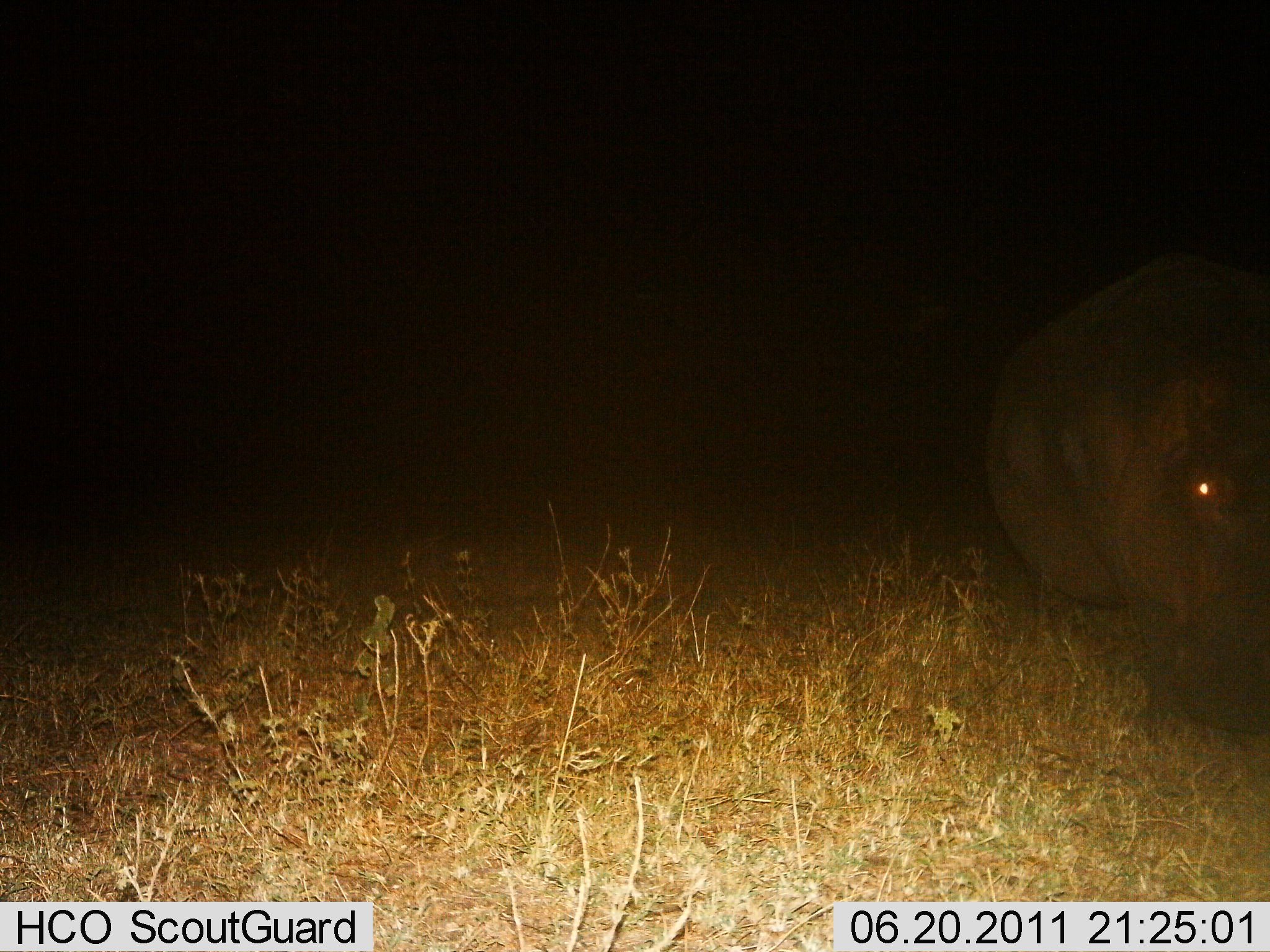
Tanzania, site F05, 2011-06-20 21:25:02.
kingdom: Animalia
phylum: Chordata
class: Mammalia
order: Artiodactyla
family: Hippopotamidae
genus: Hippopotamus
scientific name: Hippopotamus amphibius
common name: hippopotamus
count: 1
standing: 64%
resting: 18%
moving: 18%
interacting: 0%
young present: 0%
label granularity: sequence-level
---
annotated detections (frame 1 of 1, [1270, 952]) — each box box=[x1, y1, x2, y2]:
animal: box=[981, 249, 1270, 750]